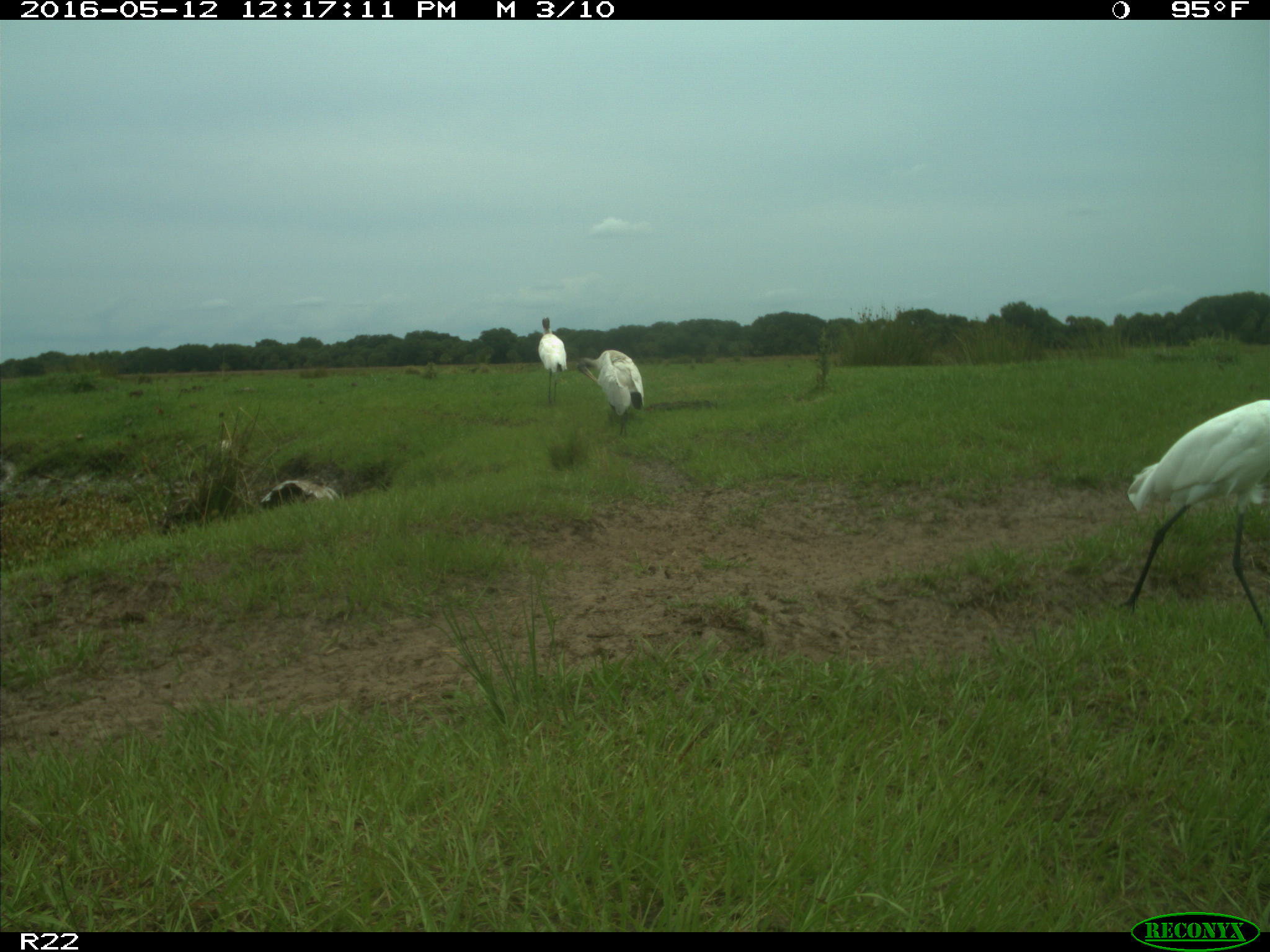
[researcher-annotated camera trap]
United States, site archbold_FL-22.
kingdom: Animalia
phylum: Chordata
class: Aves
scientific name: Aves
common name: birds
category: unidentified bird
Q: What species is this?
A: Unidentified bird (birds) (Aves).